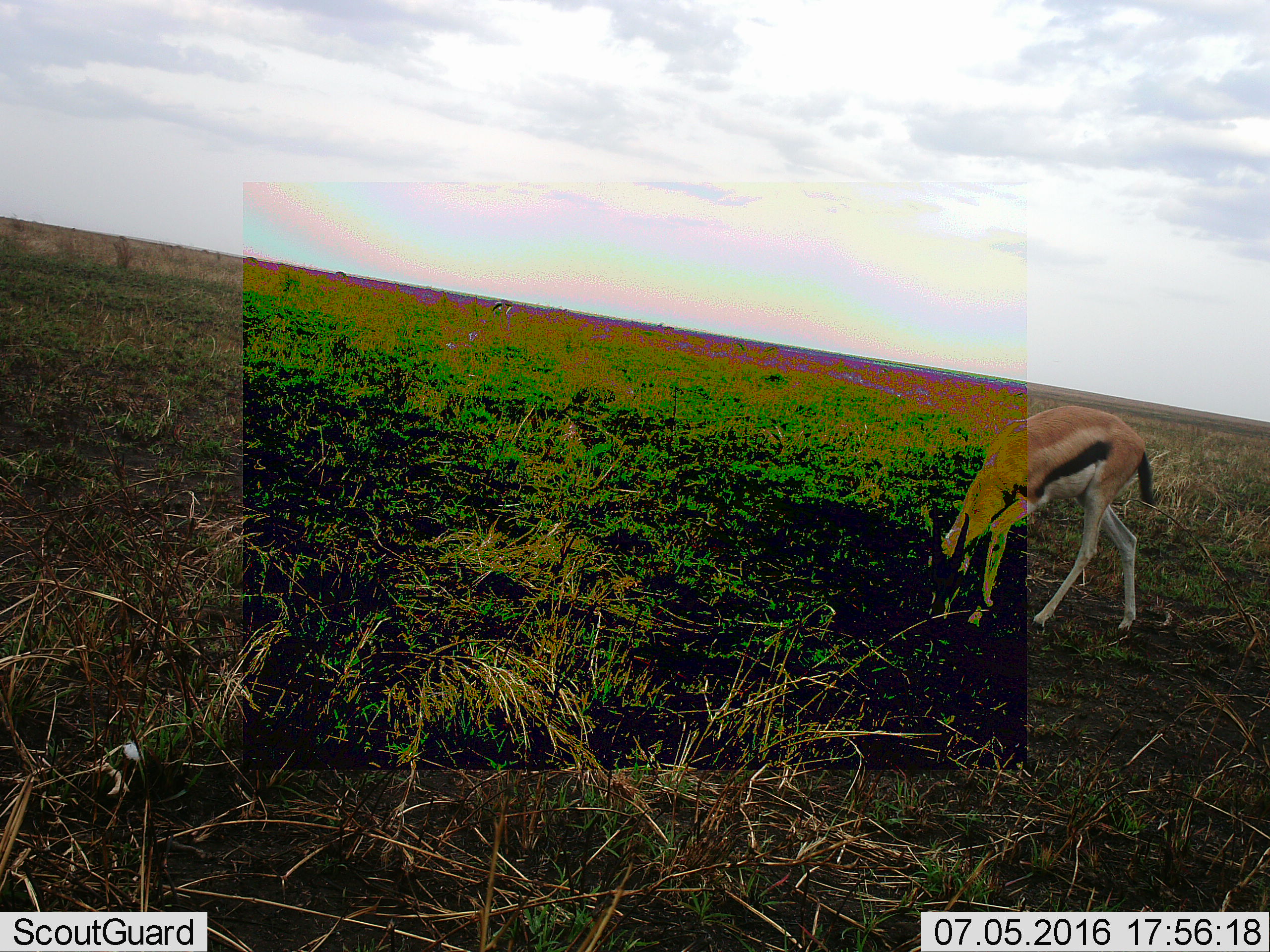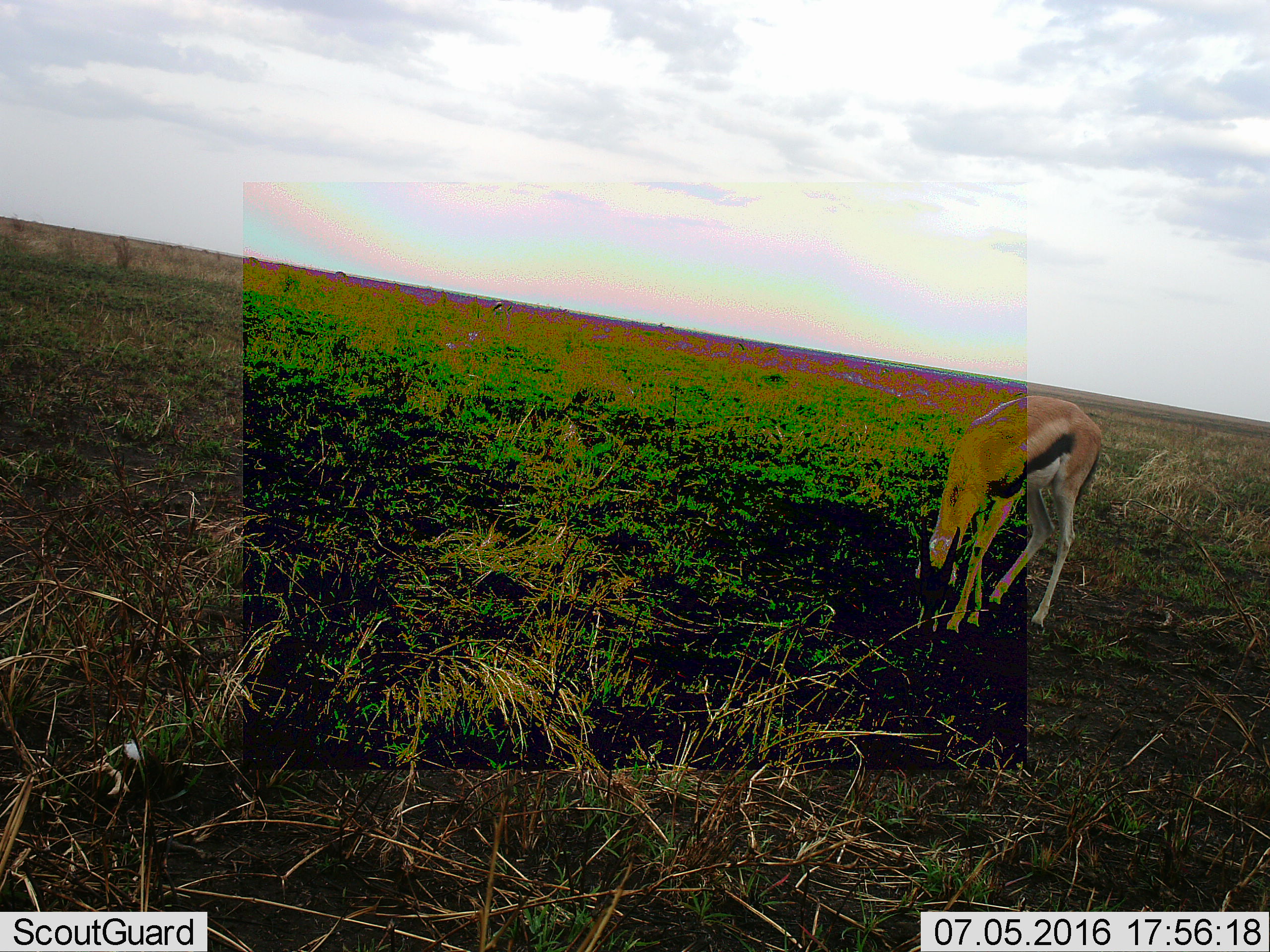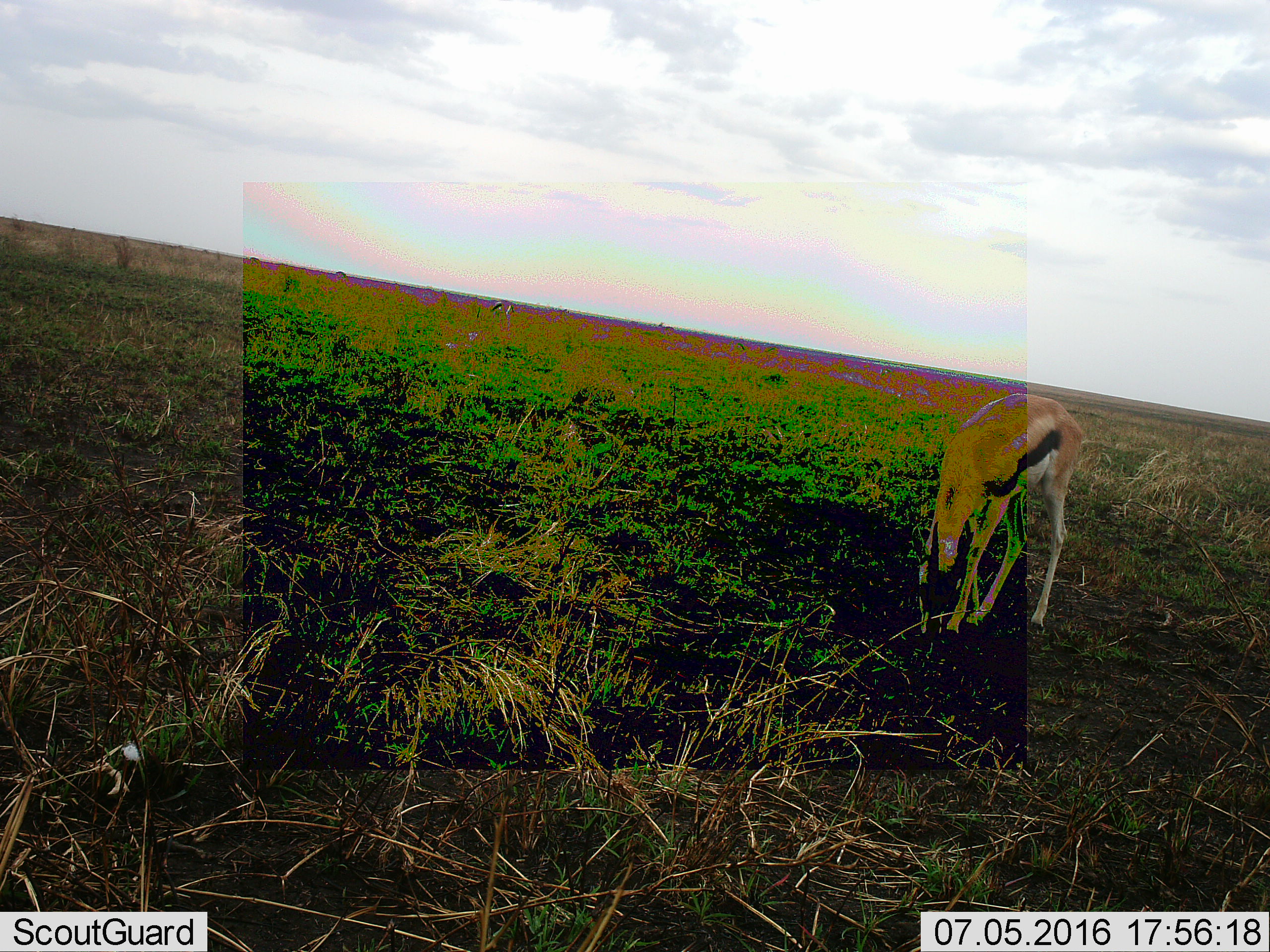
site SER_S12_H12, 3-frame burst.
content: unidentified animal